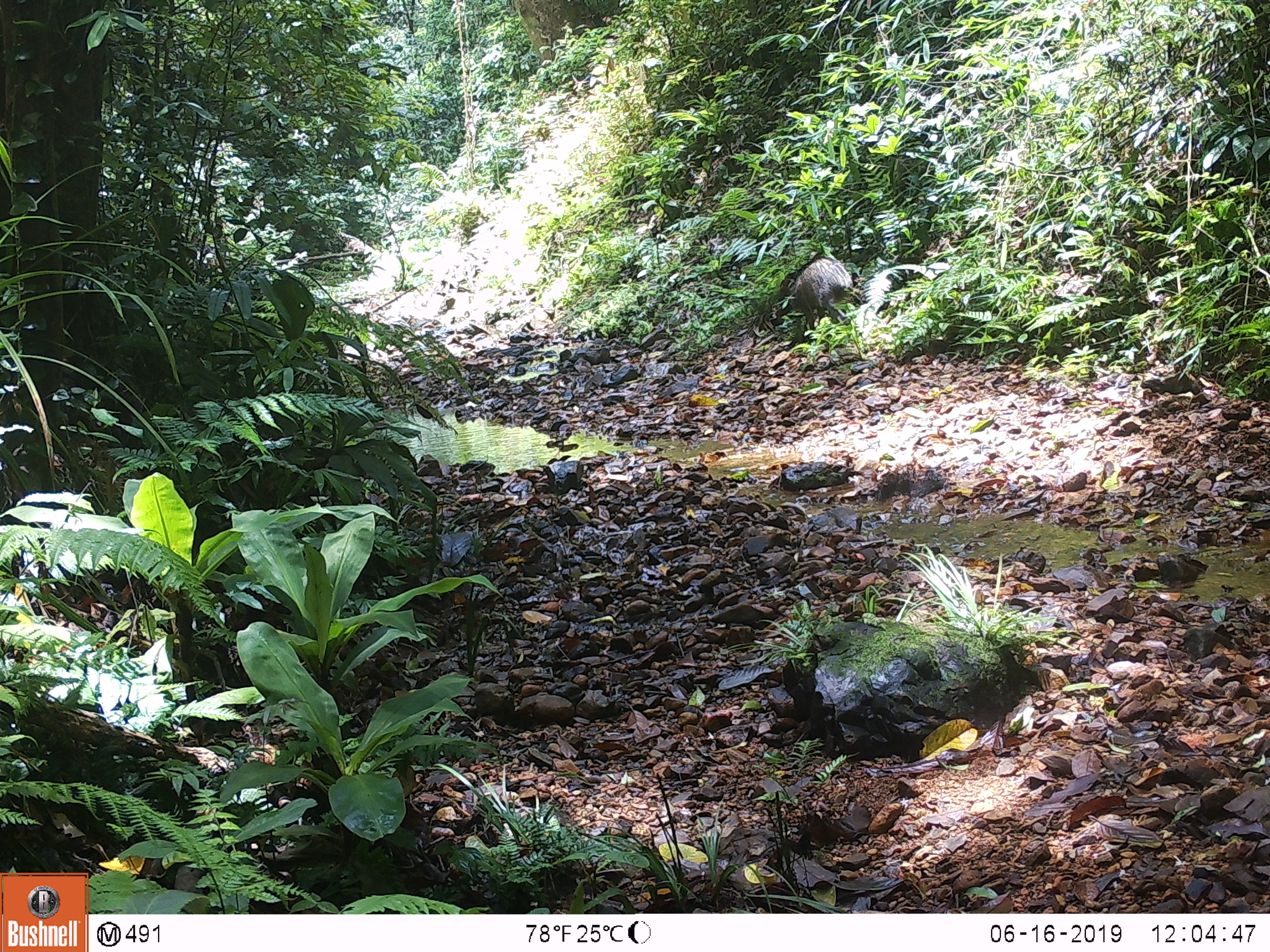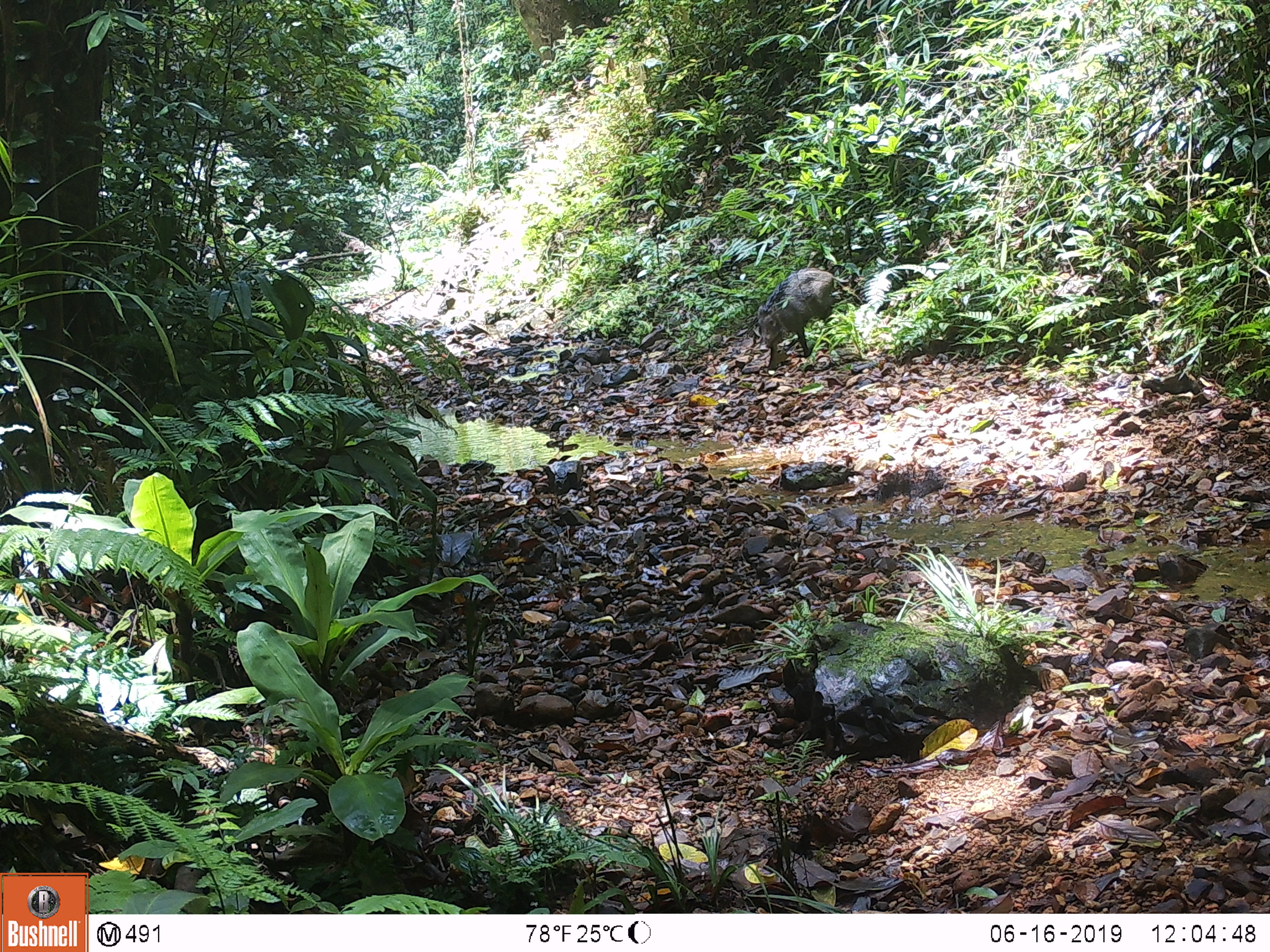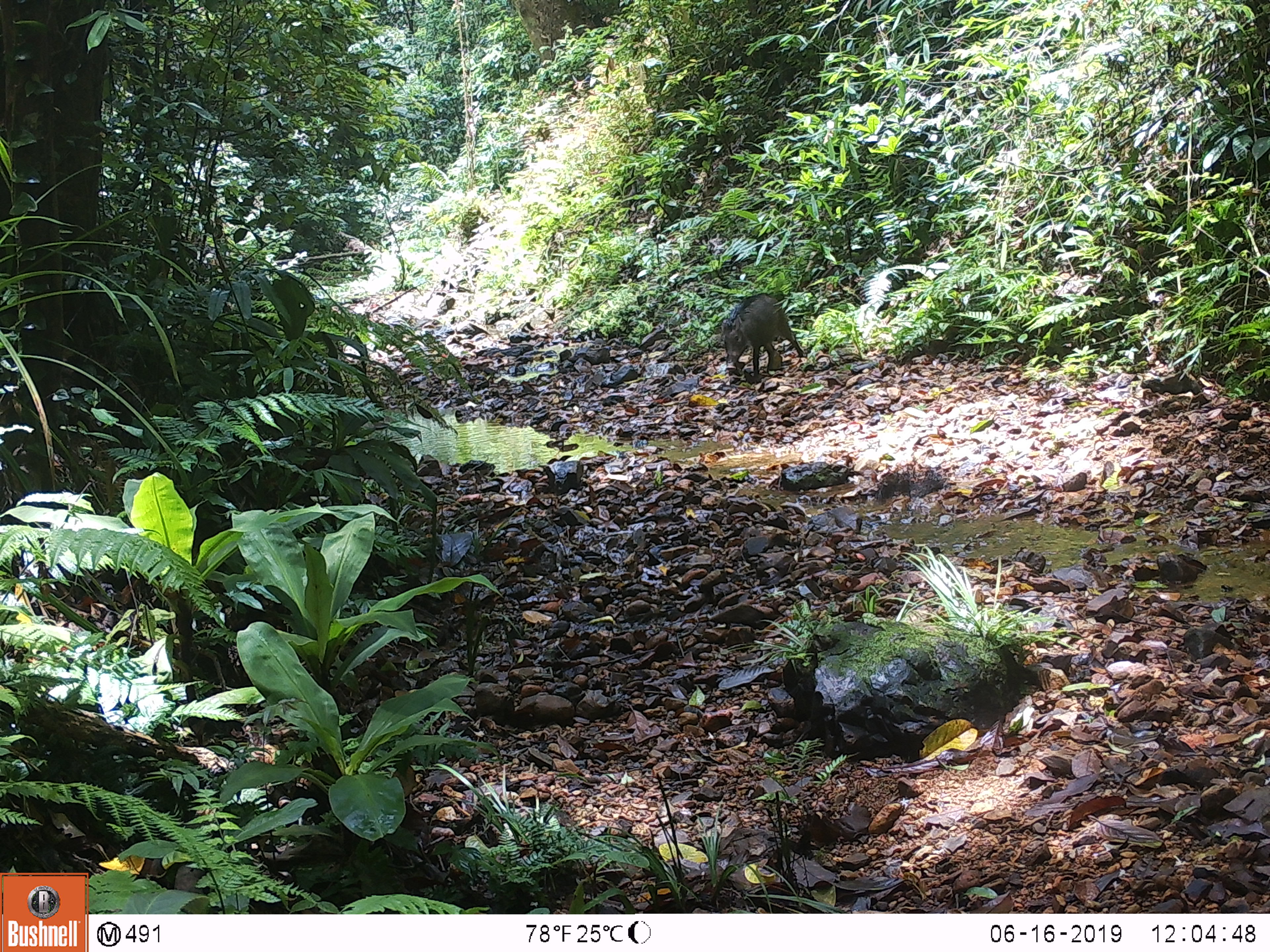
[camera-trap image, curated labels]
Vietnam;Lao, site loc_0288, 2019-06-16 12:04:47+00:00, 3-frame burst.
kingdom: Animalia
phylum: Chordata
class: Mammalia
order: Artiodactyla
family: Suidae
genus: Sus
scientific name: Sus scrofa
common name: eurasian wild pig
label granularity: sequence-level